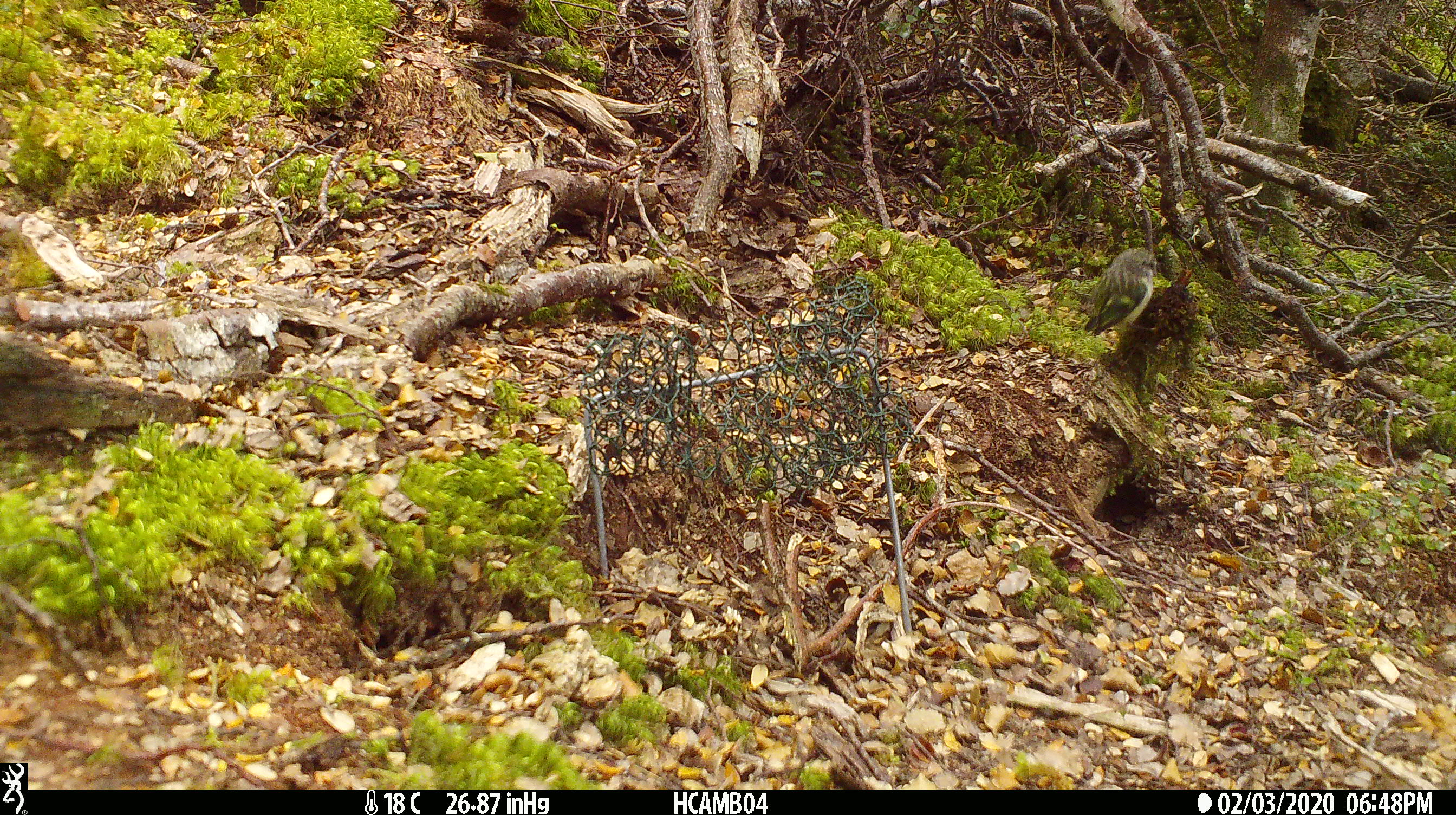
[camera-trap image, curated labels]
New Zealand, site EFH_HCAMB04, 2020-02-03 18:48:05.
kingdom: Animalia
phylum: Chordata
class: Aves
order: Passeriformes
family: Acanthisittidae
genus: Acanthisitta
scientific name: Acanthisitta chloris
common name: rifleman